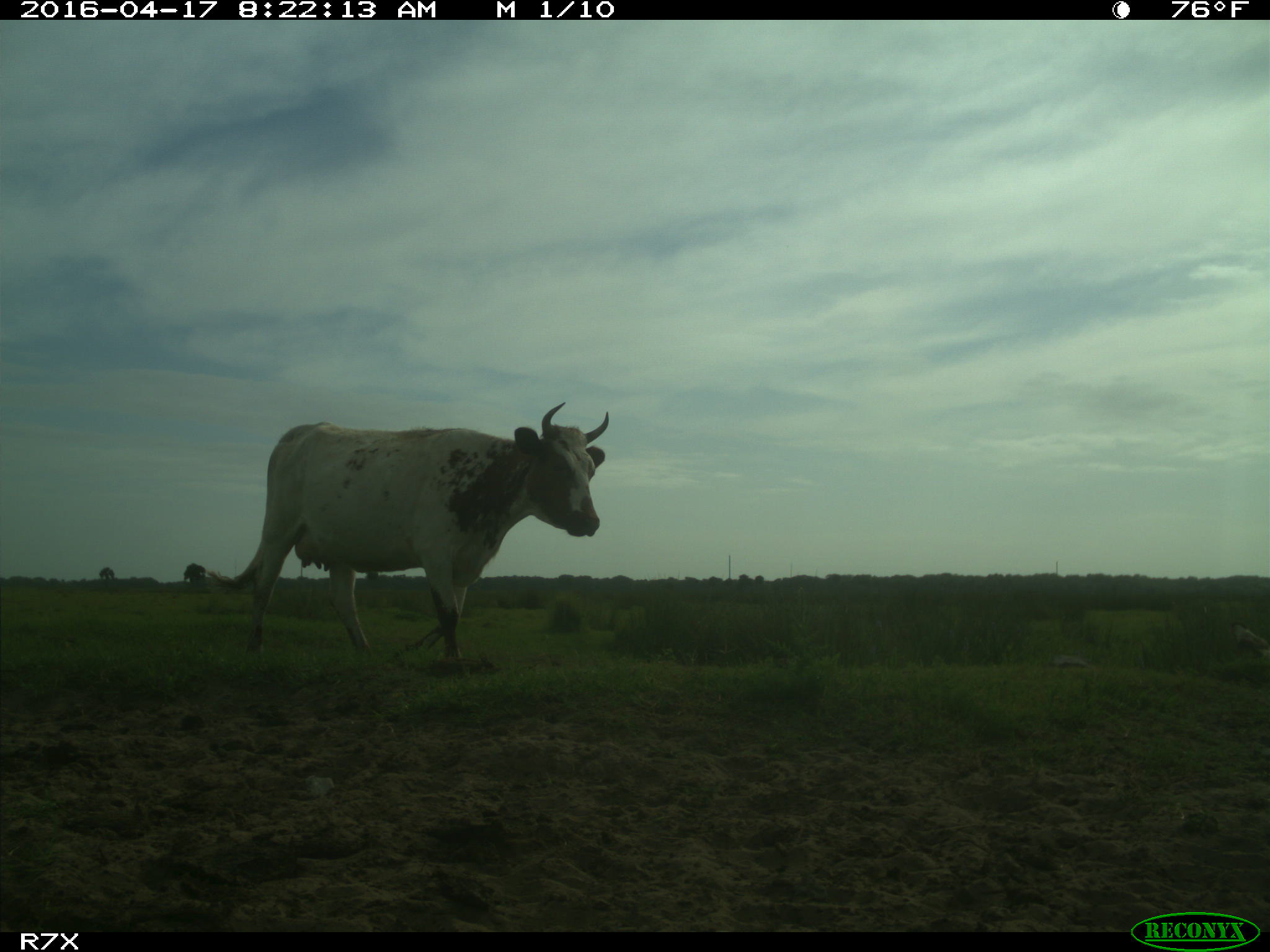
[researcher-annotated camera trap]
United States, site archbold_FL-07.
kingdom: Animalia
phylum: Chordata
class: Mammalia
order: Artiodactyla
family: Bovidae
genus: Bos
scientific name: Bos taurus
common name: domestic cow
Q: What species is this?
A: Bos taurus (domestic cow).